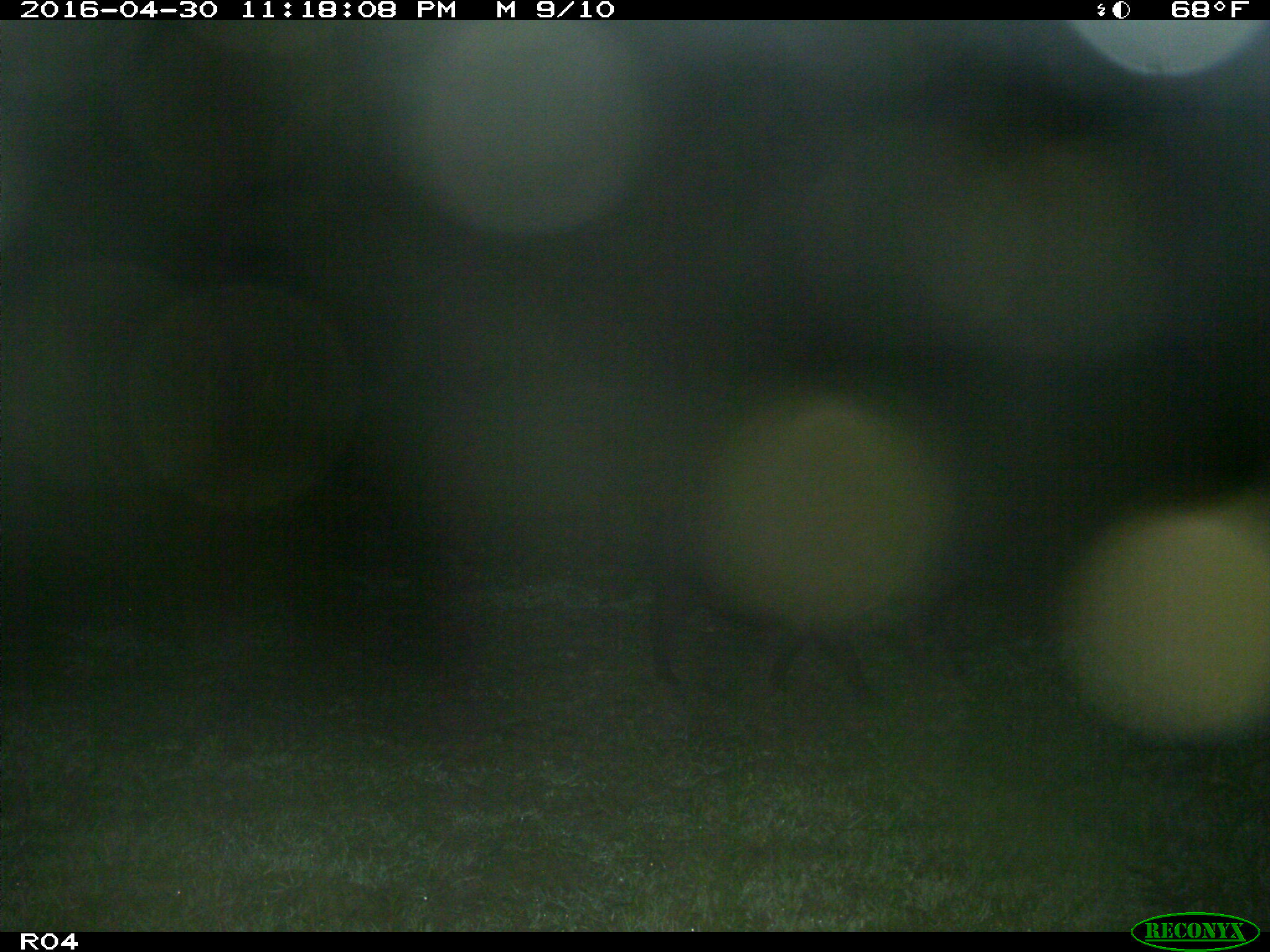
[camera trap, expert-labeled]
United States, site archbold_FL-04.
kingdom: Animalia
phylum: Chordata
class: Mammalia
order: Artiodactyla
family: Suidae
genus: Sus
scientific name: Sus scrofa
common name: wild boar